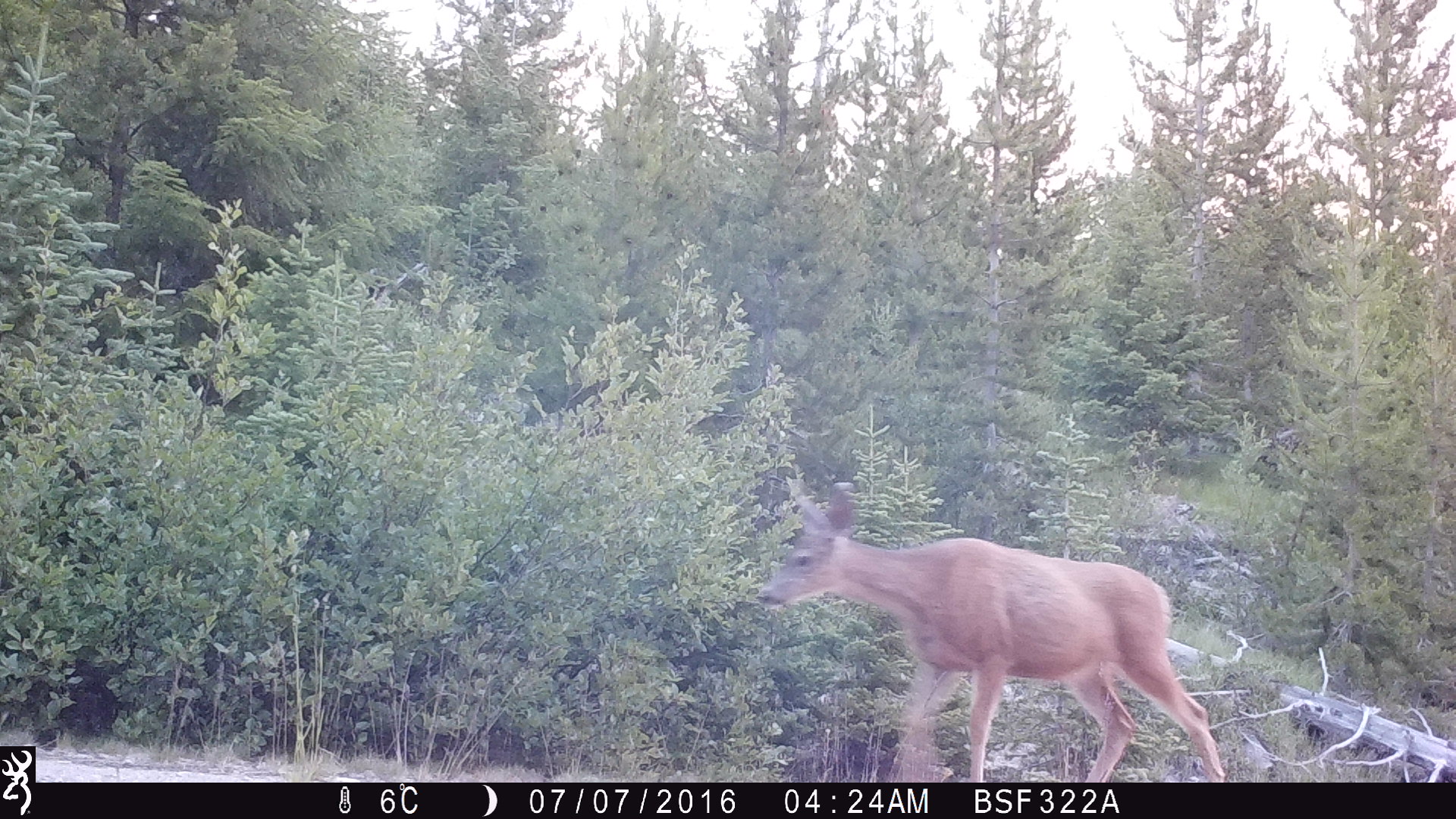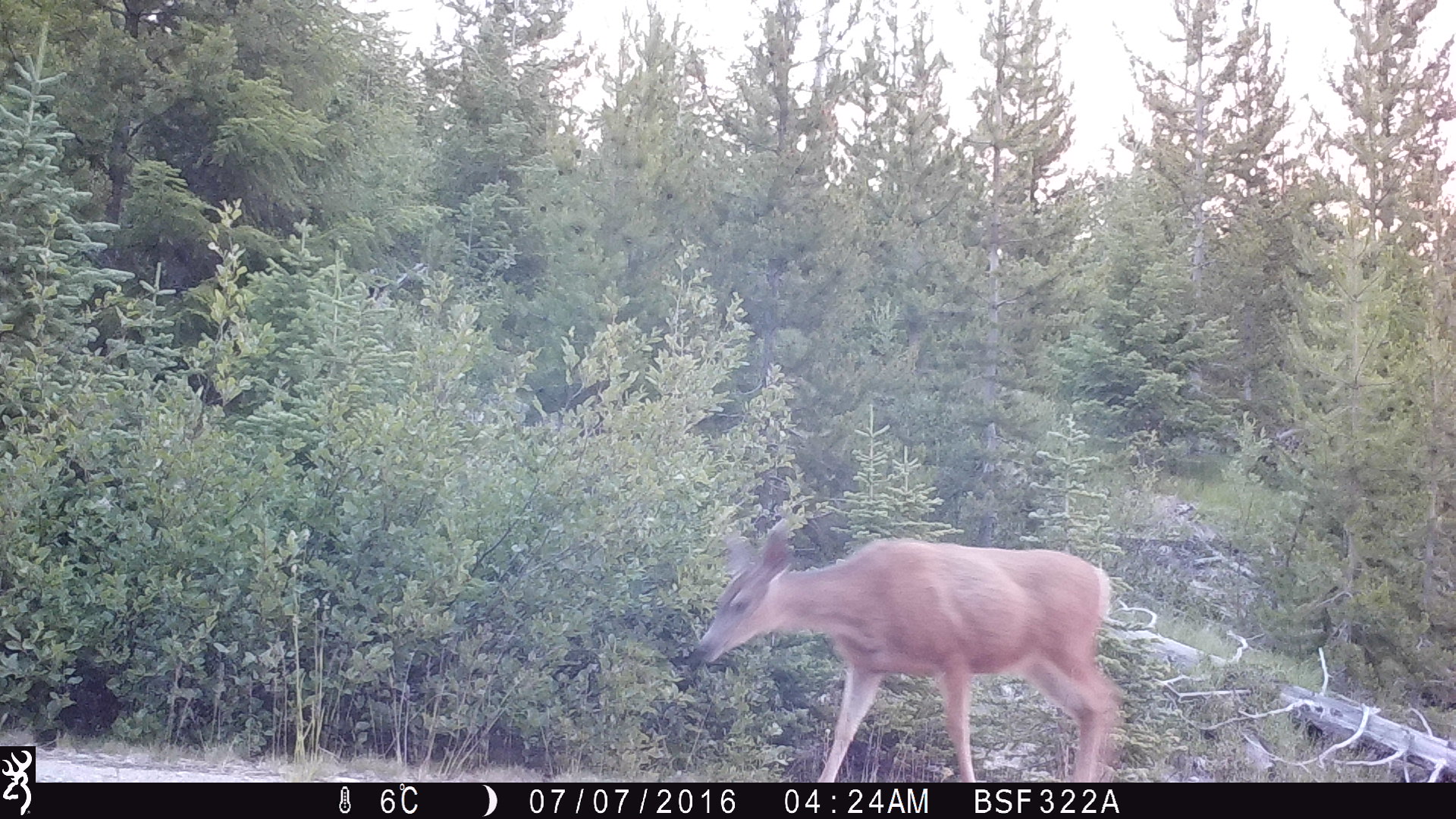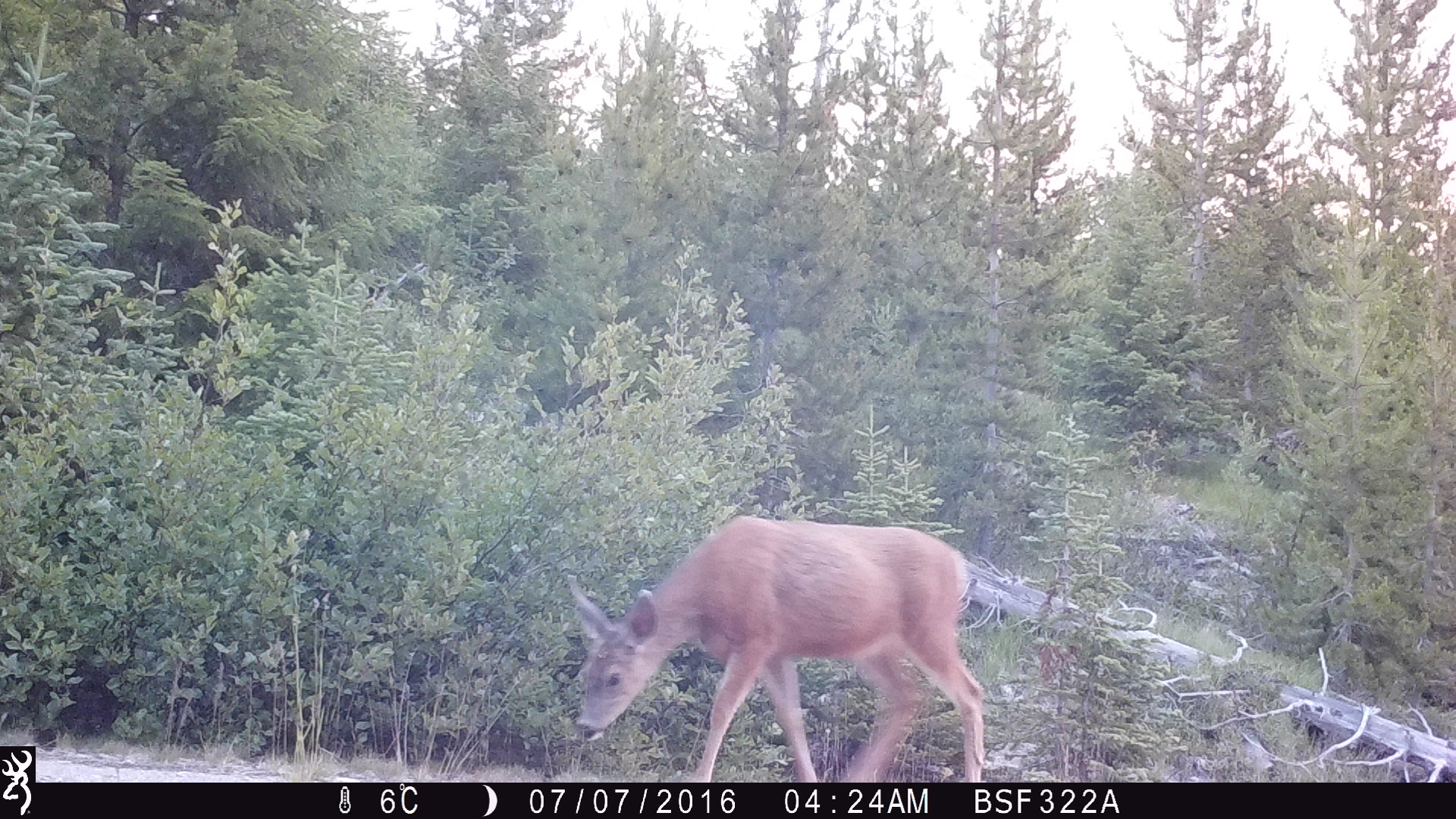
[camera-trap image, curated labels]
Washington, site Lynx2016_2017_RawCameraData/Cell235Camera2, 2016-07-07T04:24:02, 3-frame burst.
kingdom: Animalia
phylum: Chordata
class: Mammalia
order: Artiodactyla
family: Cervidae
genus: Odocoileus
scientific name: Odocoileus hemionus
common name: mule deer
Odocoileus hemionus (mule deer). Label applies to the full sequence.